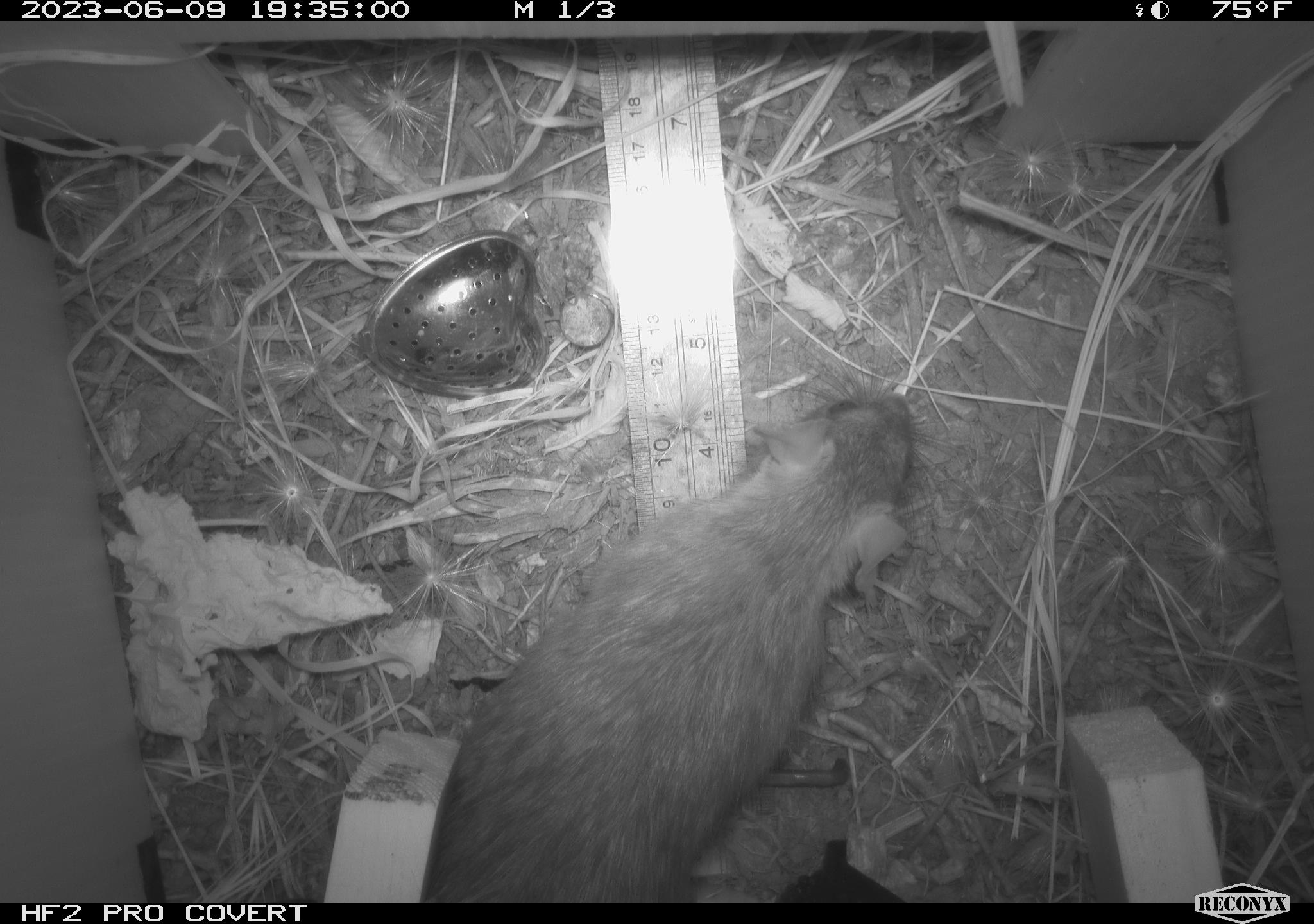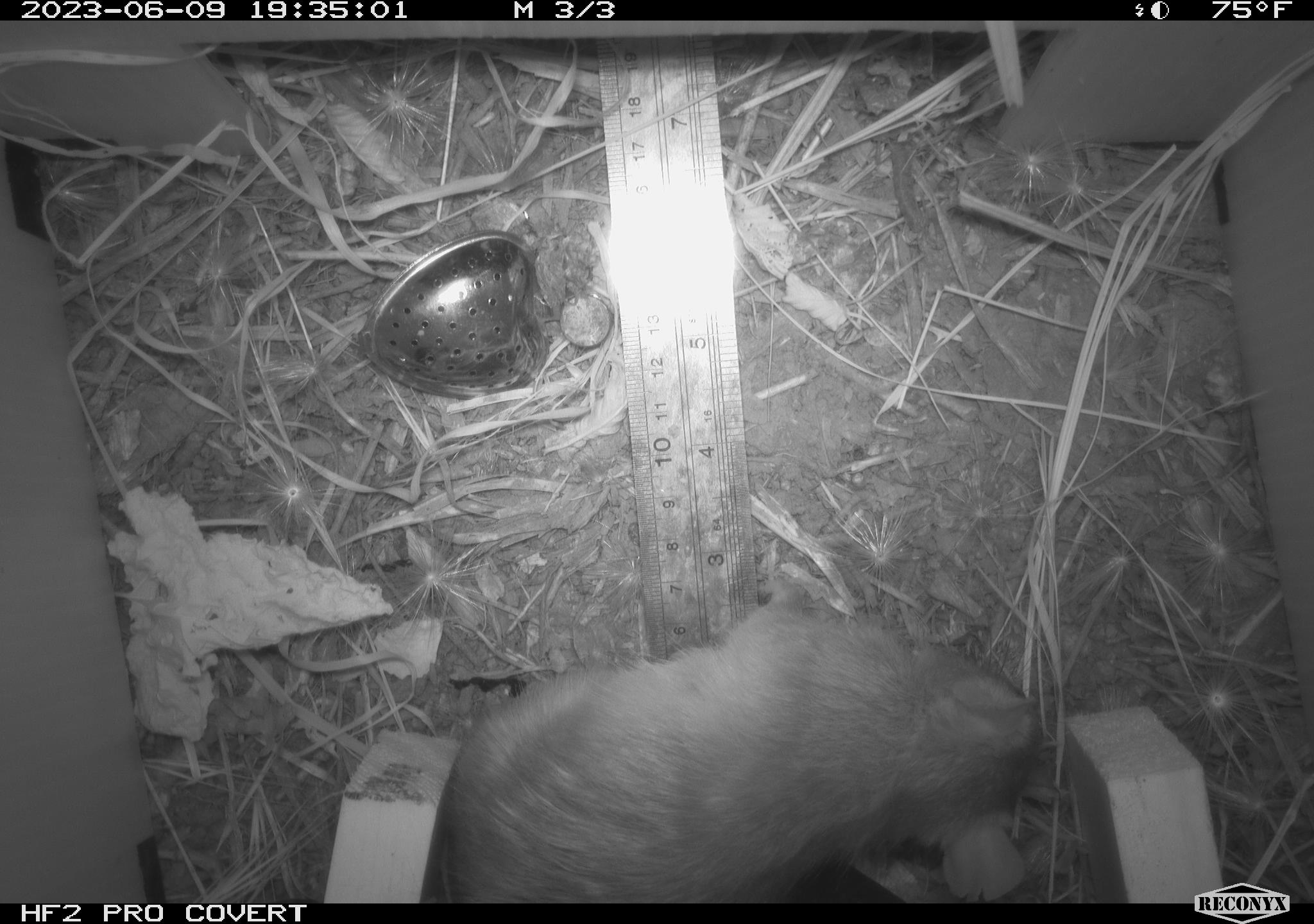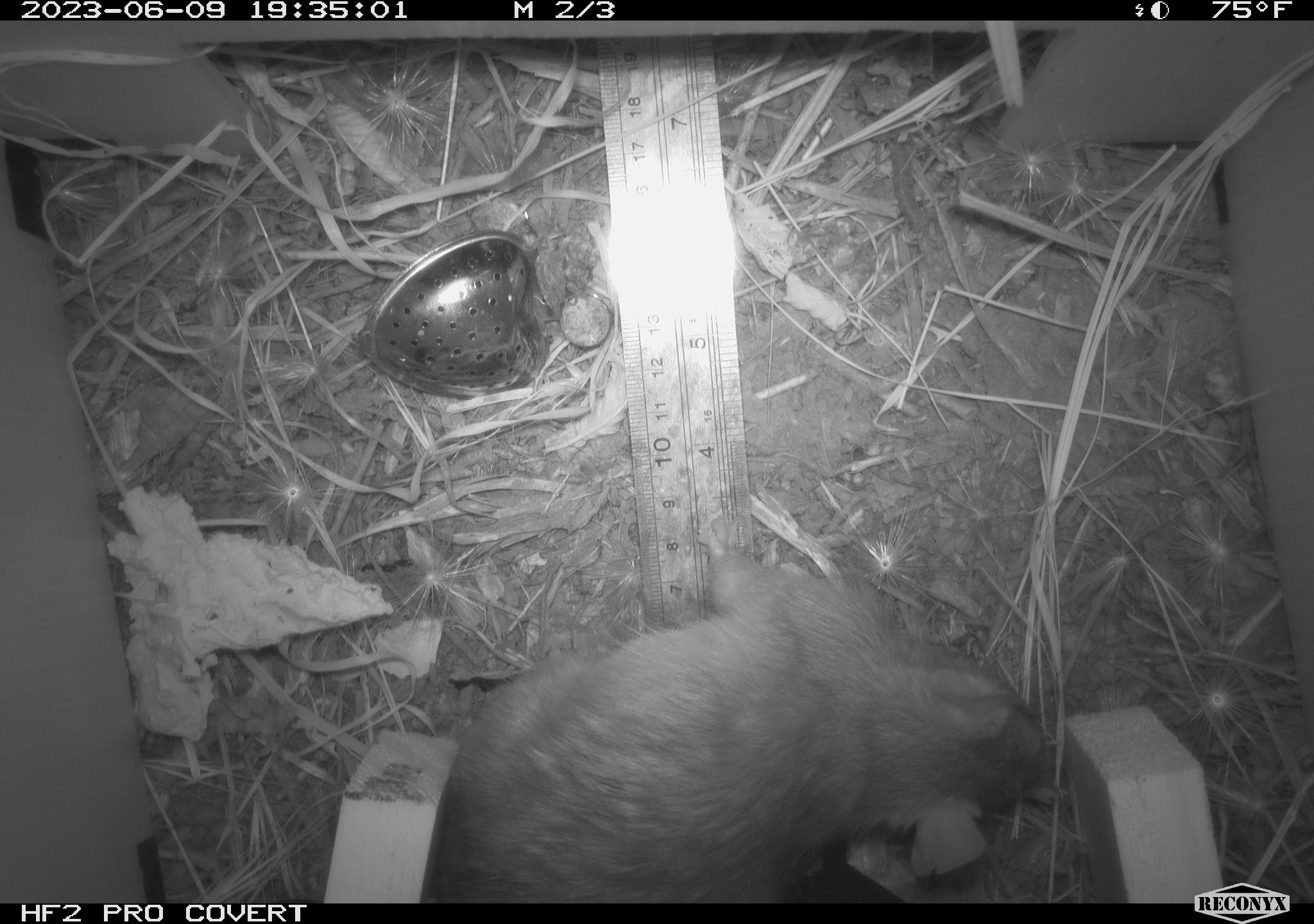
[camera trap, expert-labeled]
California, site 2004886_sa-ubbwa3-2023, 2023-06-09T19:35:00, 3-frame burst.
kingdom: Animalia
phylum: Chordata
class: Mammalia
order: Rodentia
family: Muridae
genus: Rattus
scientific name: Rattus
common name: rat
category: rattus species